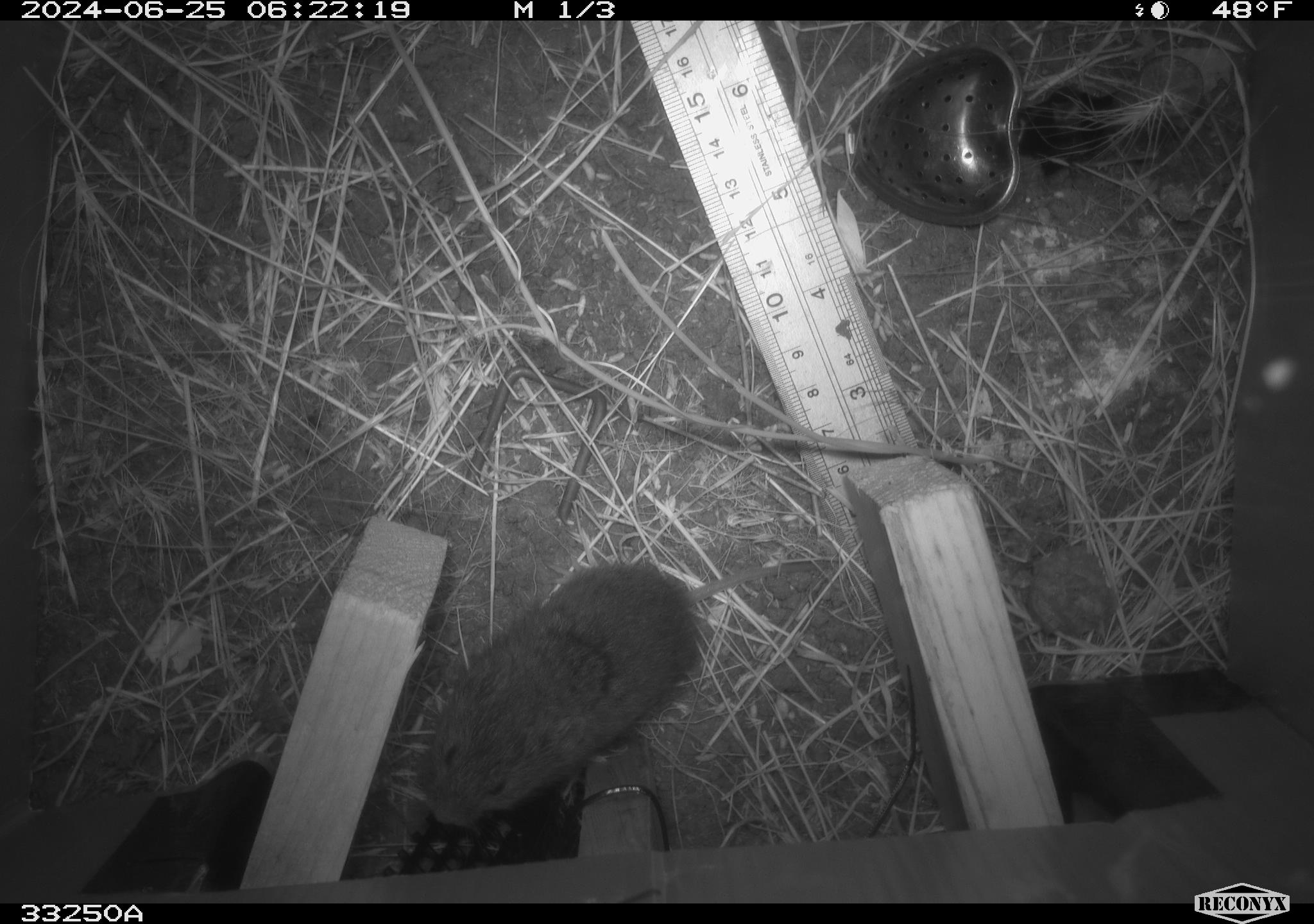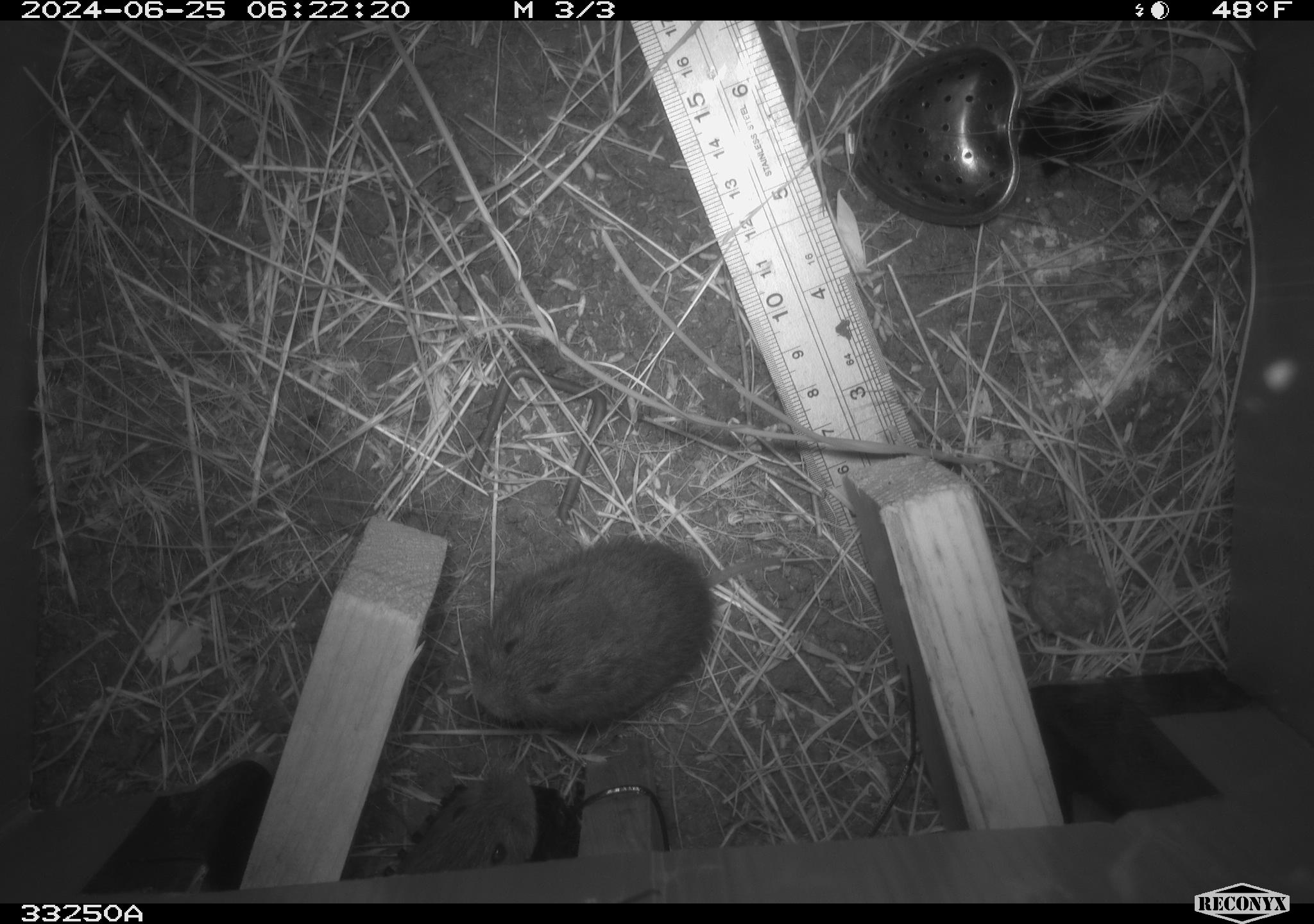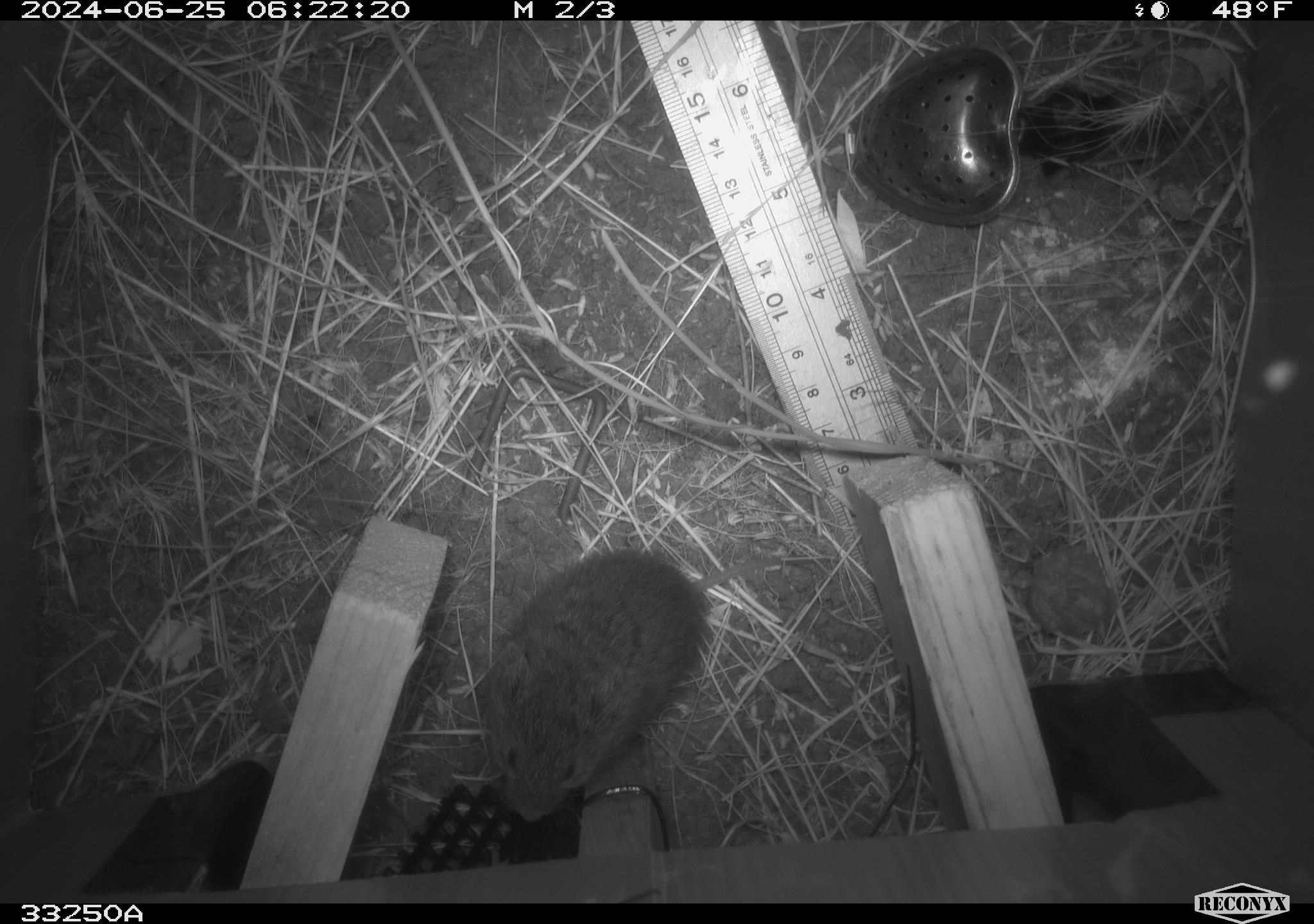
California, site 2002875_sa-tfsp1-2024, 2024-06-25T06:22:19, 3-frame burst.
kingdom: Animalia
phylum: Chordata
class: Mammalia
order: Rodentia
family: Cricetidae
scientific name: Arvicolinae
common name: voles, lemmings, and muskrats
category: arvicolinae subfamily